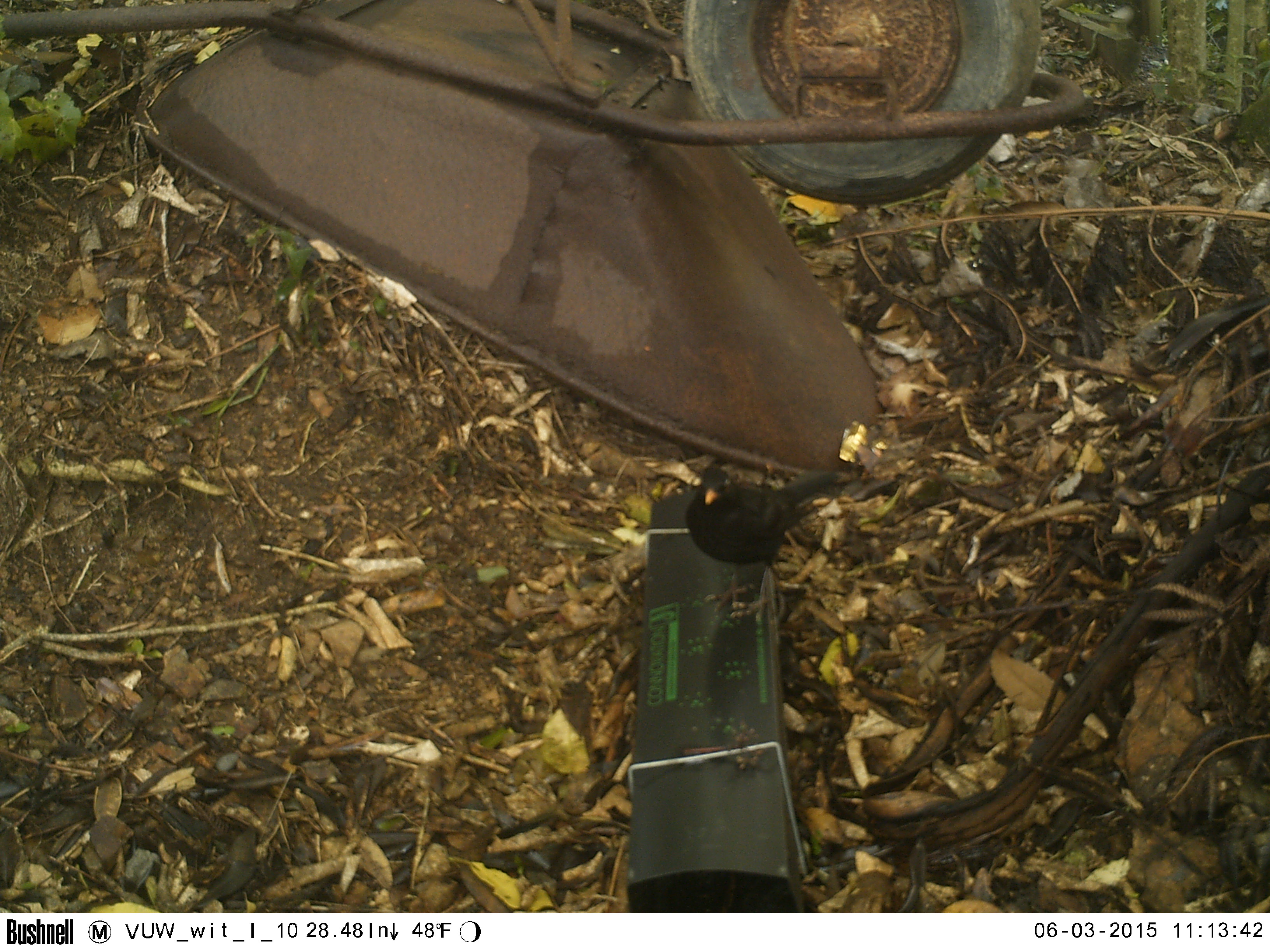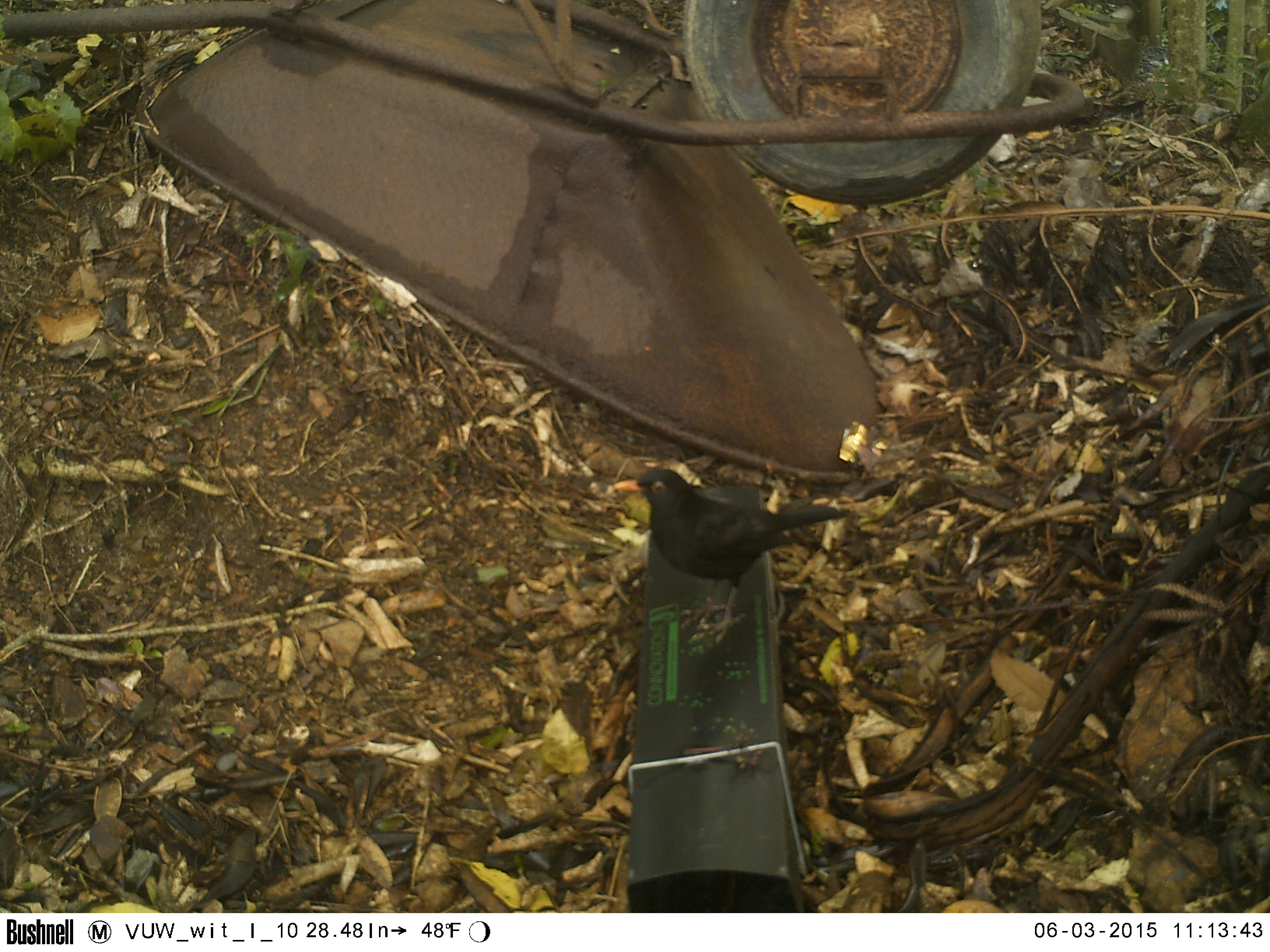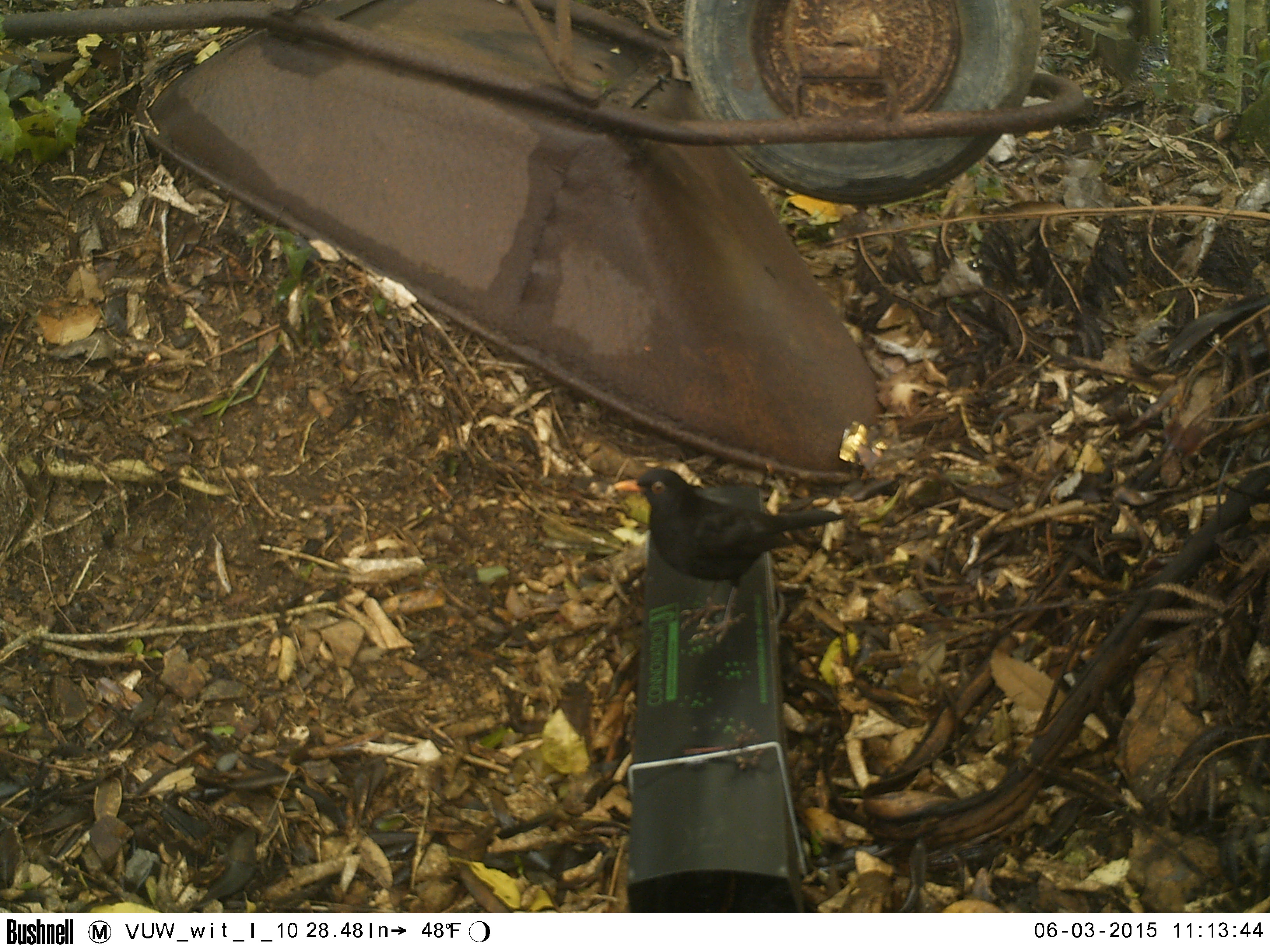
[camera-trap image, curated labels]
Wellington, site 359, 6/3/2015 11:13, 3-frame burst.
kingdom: Animalia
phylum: Chordata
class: Aves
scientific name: Aves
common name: bird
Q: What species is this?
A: Bird (Aves).